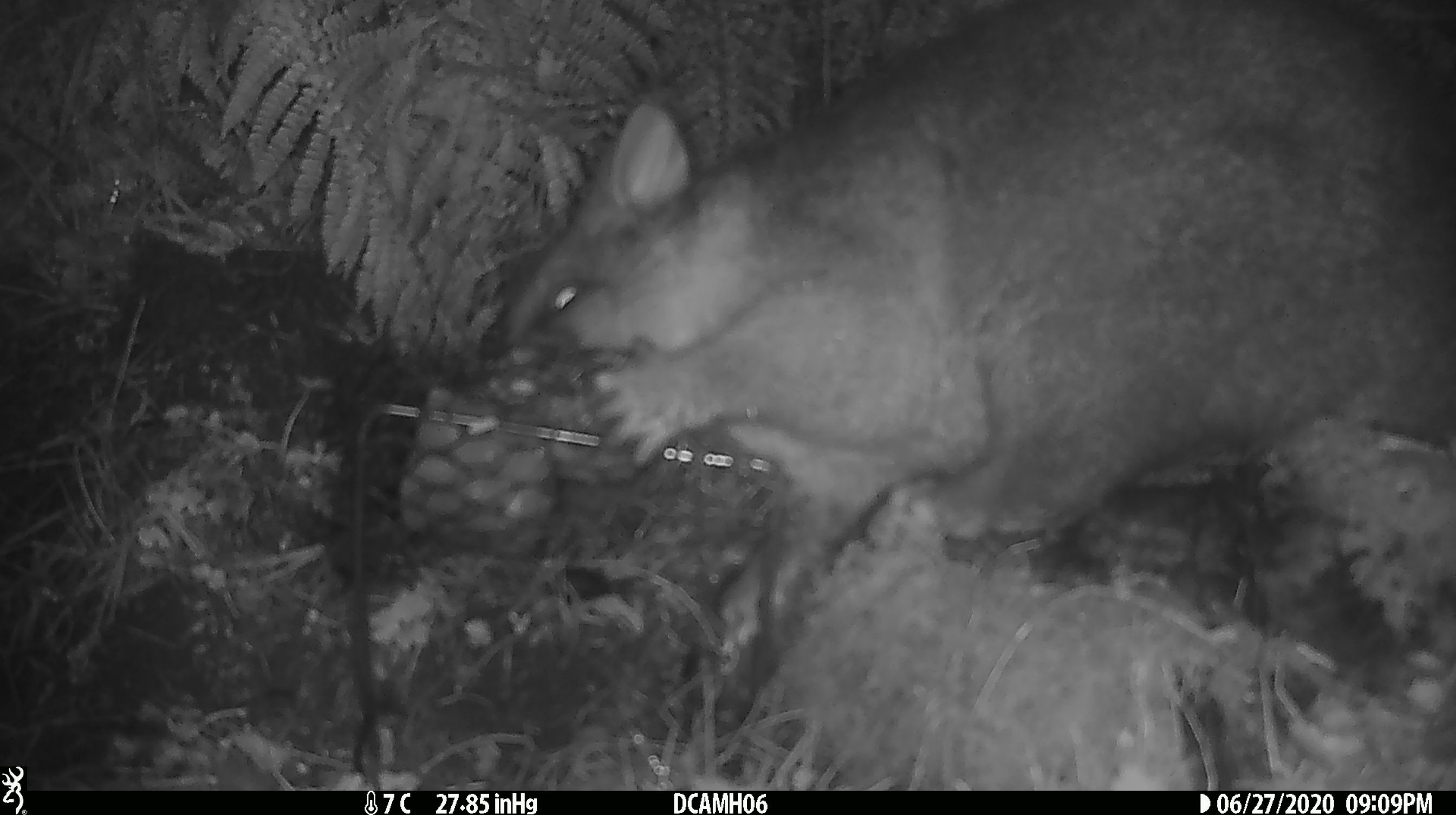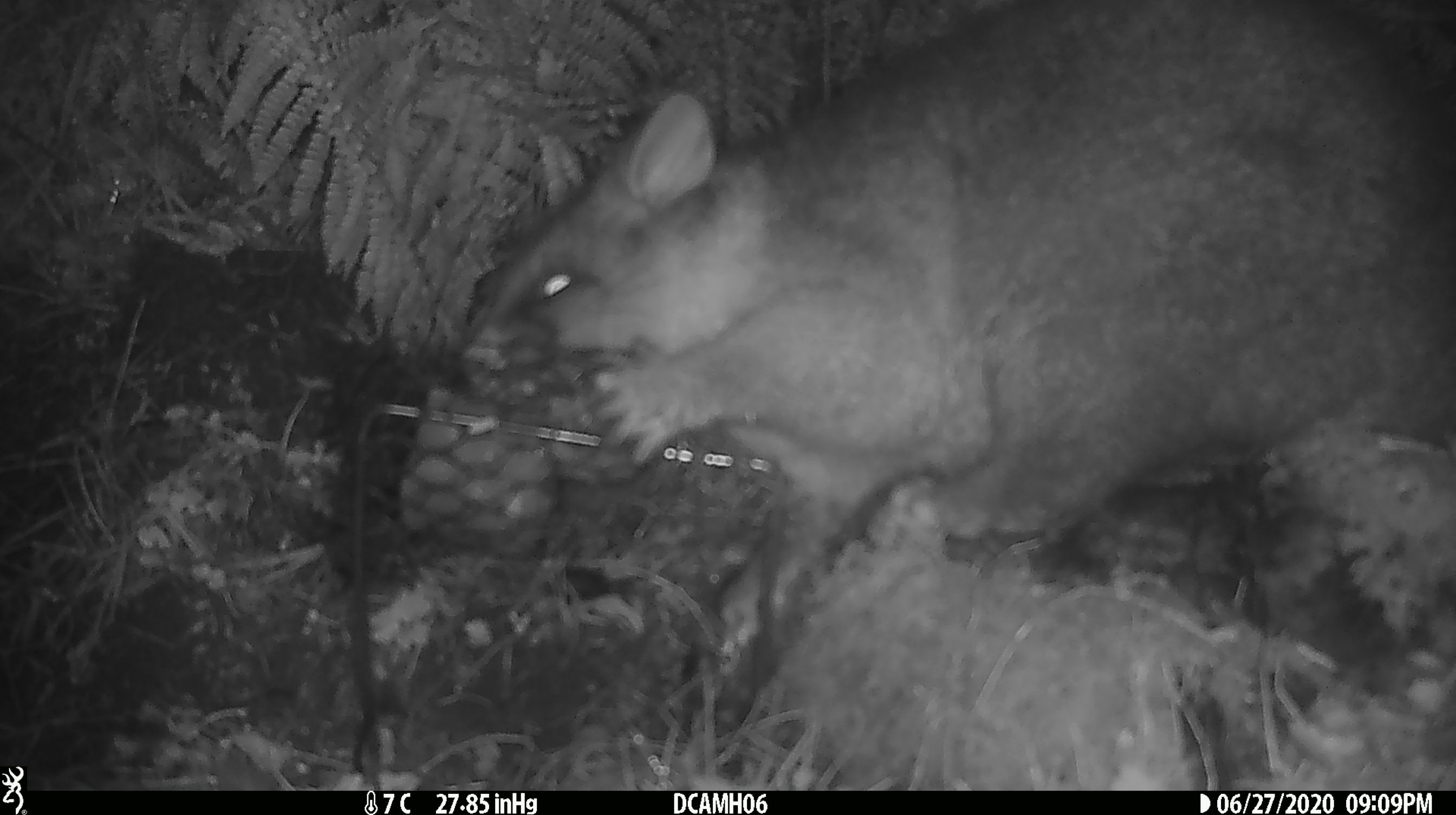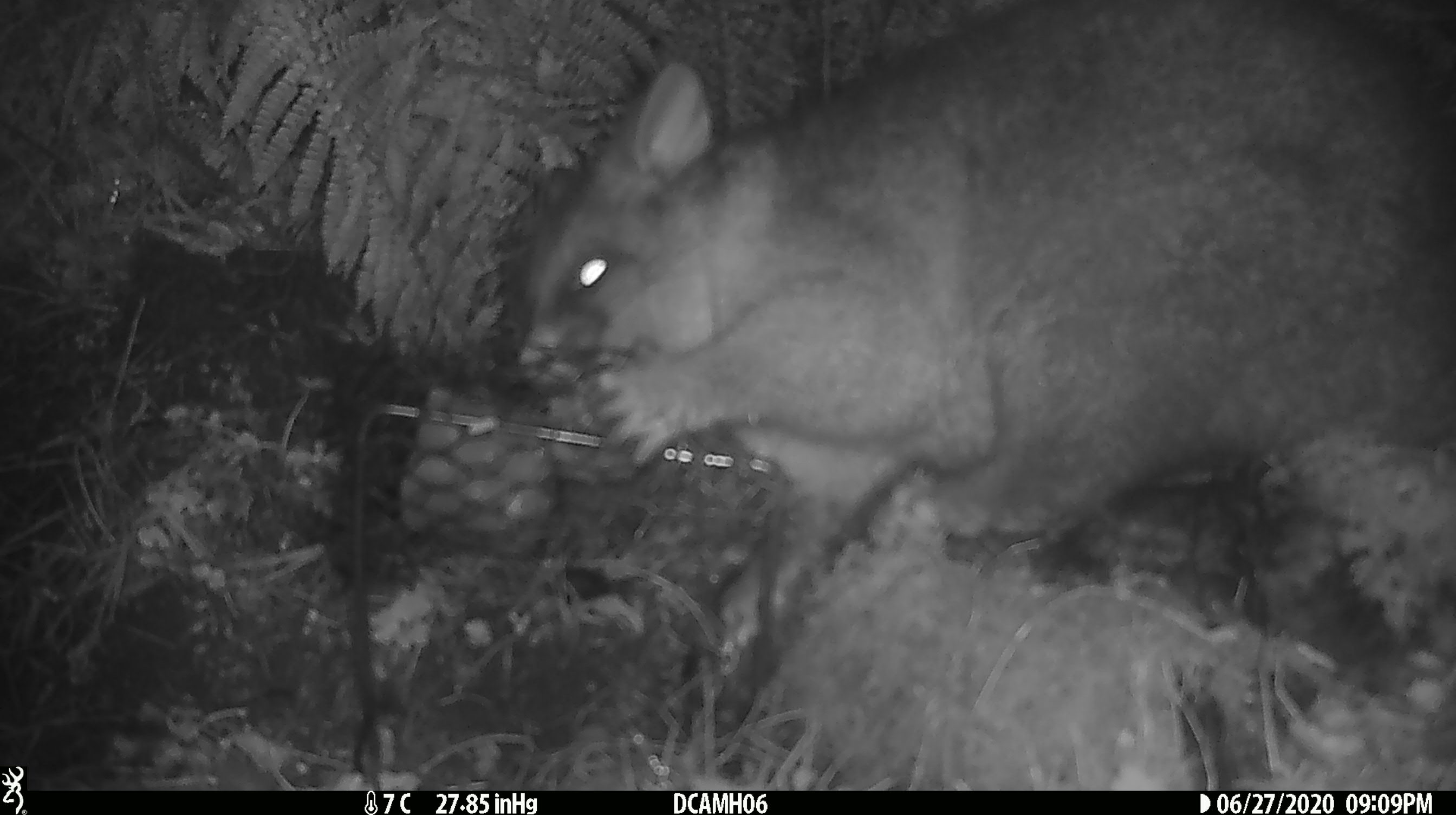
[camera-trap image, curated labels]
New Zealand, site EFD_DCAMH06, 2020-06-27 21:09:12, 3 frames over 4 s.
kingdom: Animalia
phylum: Chordata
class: Mammalia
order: Diprotodontia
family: Phalangeridae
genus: Trichosurus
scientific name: Trichosurus vulpecula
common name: common brushtail possum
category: possum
Possum (common brushtail possum) (Trichosurus vulpecula).